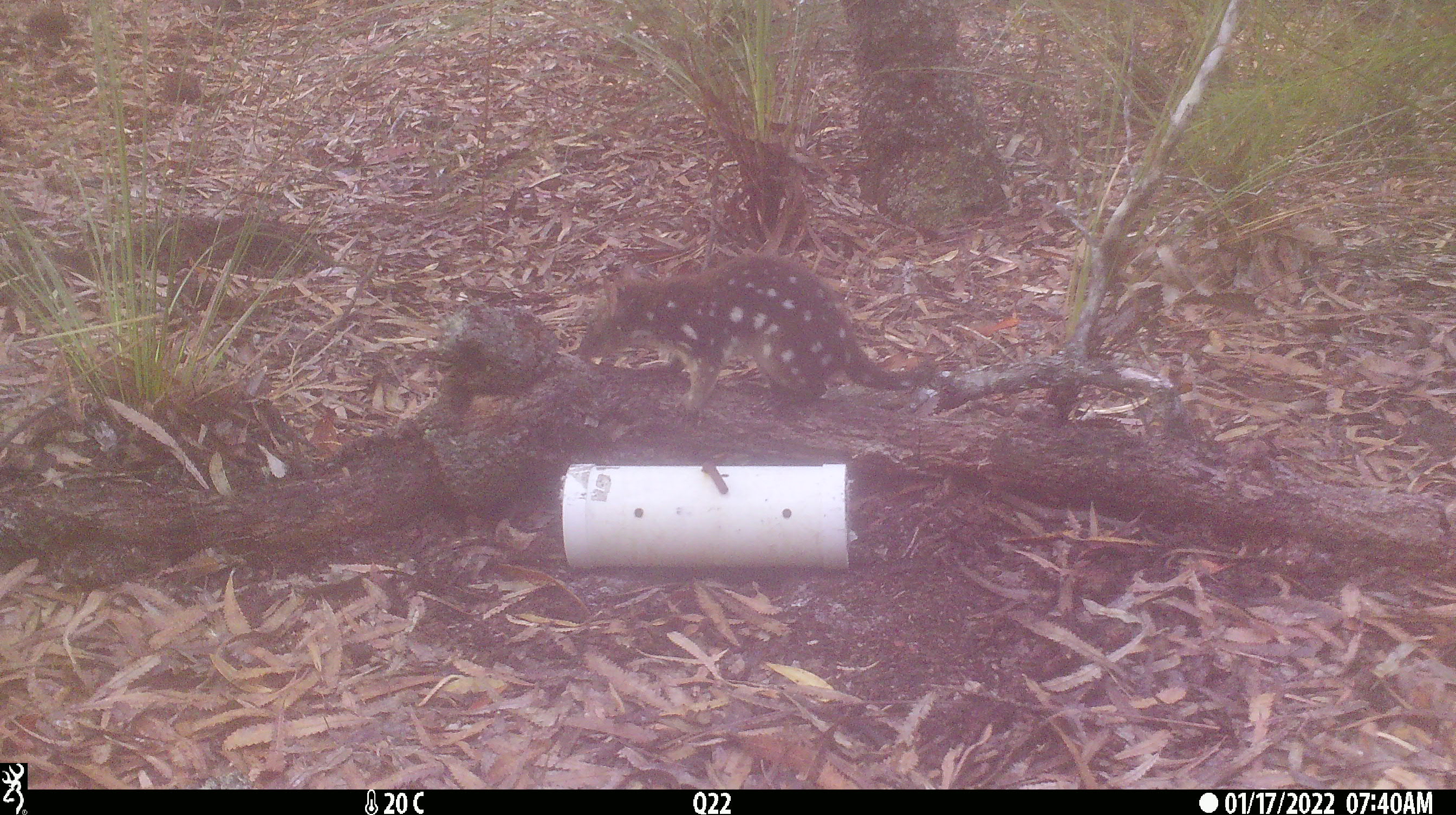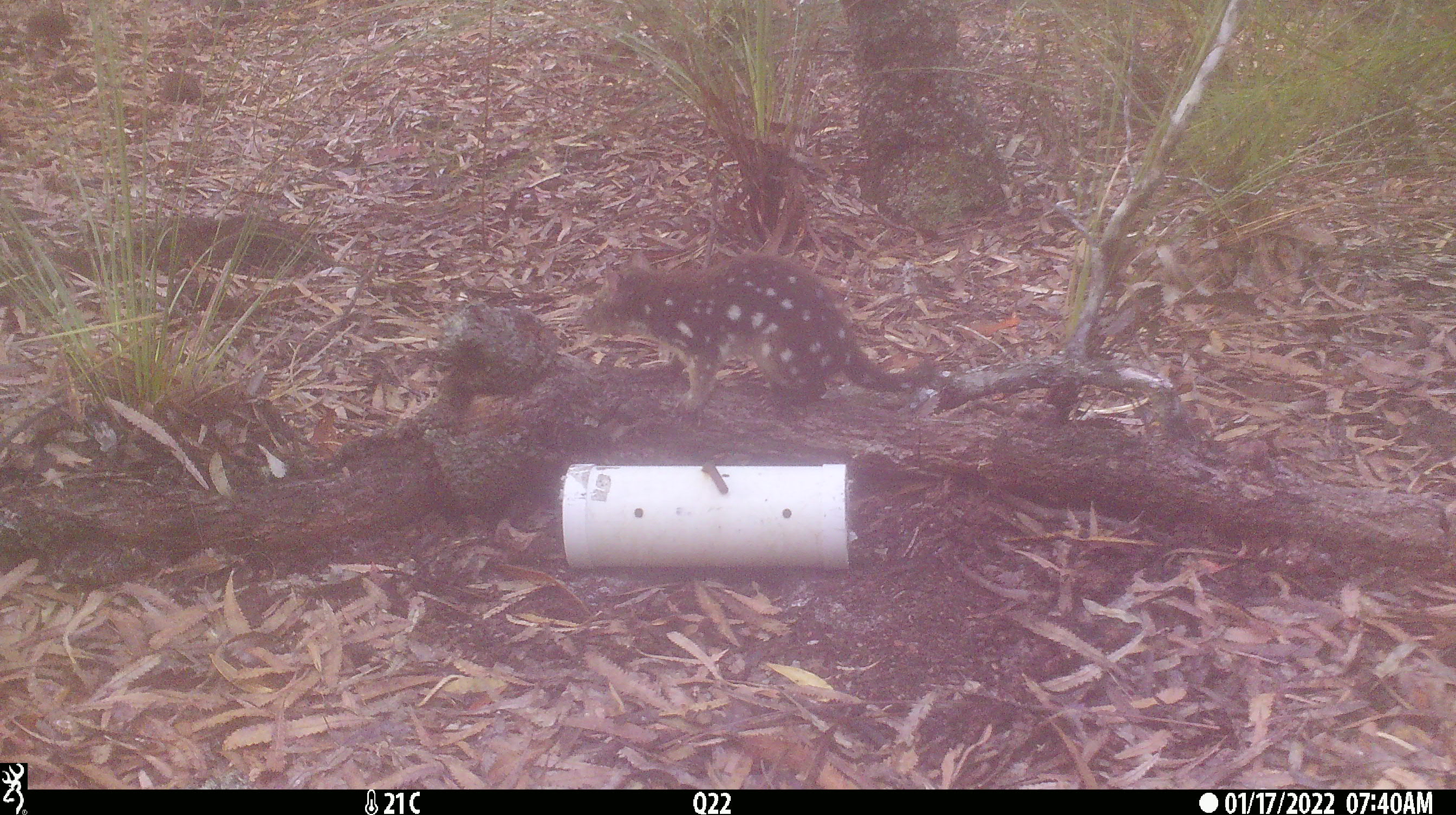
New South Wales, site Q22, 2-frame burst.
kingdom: Animalia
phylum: Chordata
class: Mammalia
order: Dasyuromorphia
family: Dasyuridae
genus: Dasyurus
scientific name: Dasyurus maculatus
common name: spotted-tailed quoll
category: quoll